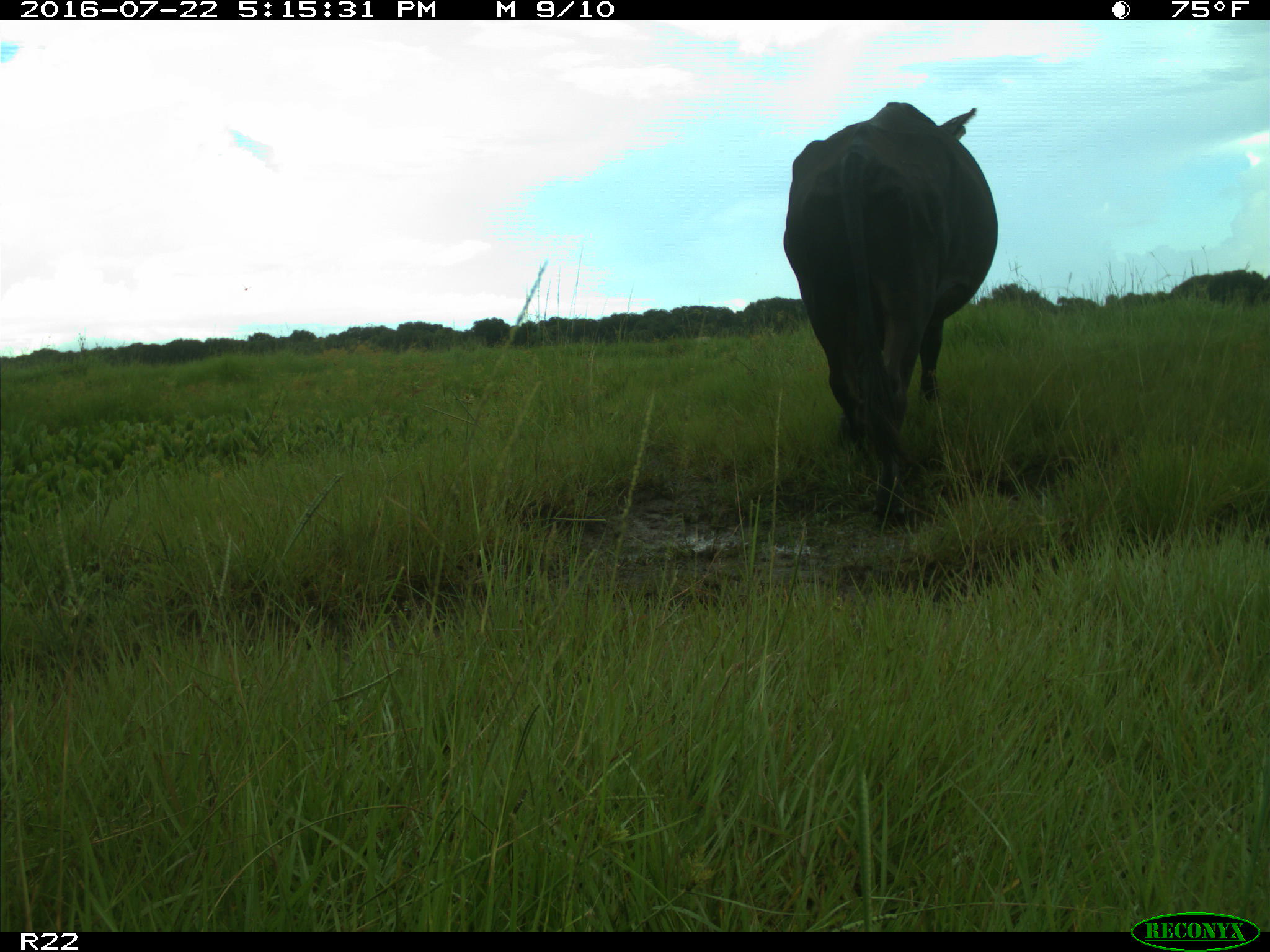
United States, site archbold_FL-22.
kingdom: Animalia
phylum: Chordata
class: Mammalia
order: Artiodactyla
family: Bovidae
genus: Bos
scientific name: Bos taurus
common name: domestic cow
Bos taurus (domestic cow).